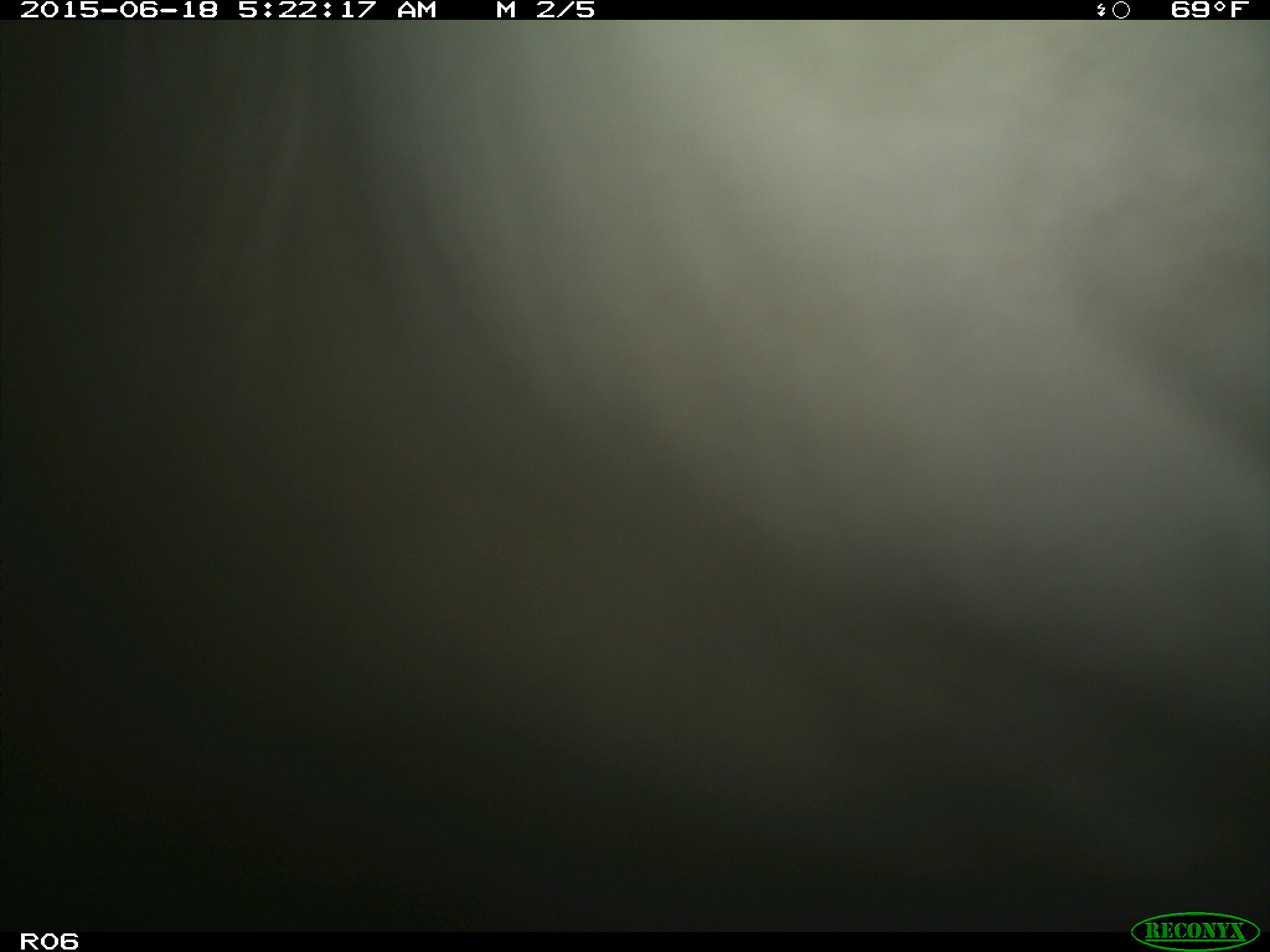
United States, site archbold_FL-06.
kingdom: Animalia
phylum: Chordata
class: Mammalia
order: Artiodactyla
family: Bovidae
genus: Bos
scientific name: Bos taurus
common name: domestic cow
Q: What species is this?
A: Bos taurus (domestic cow).